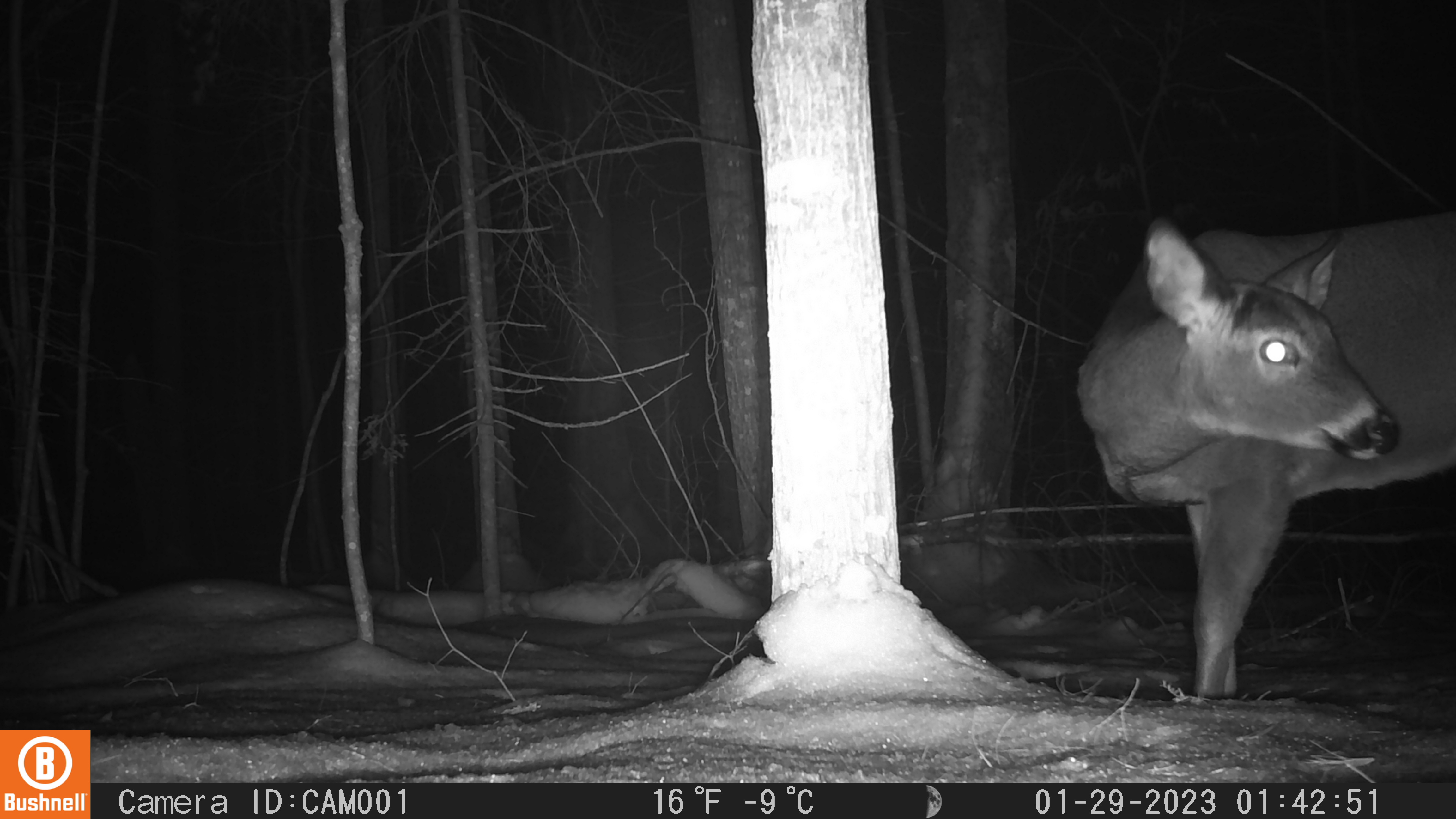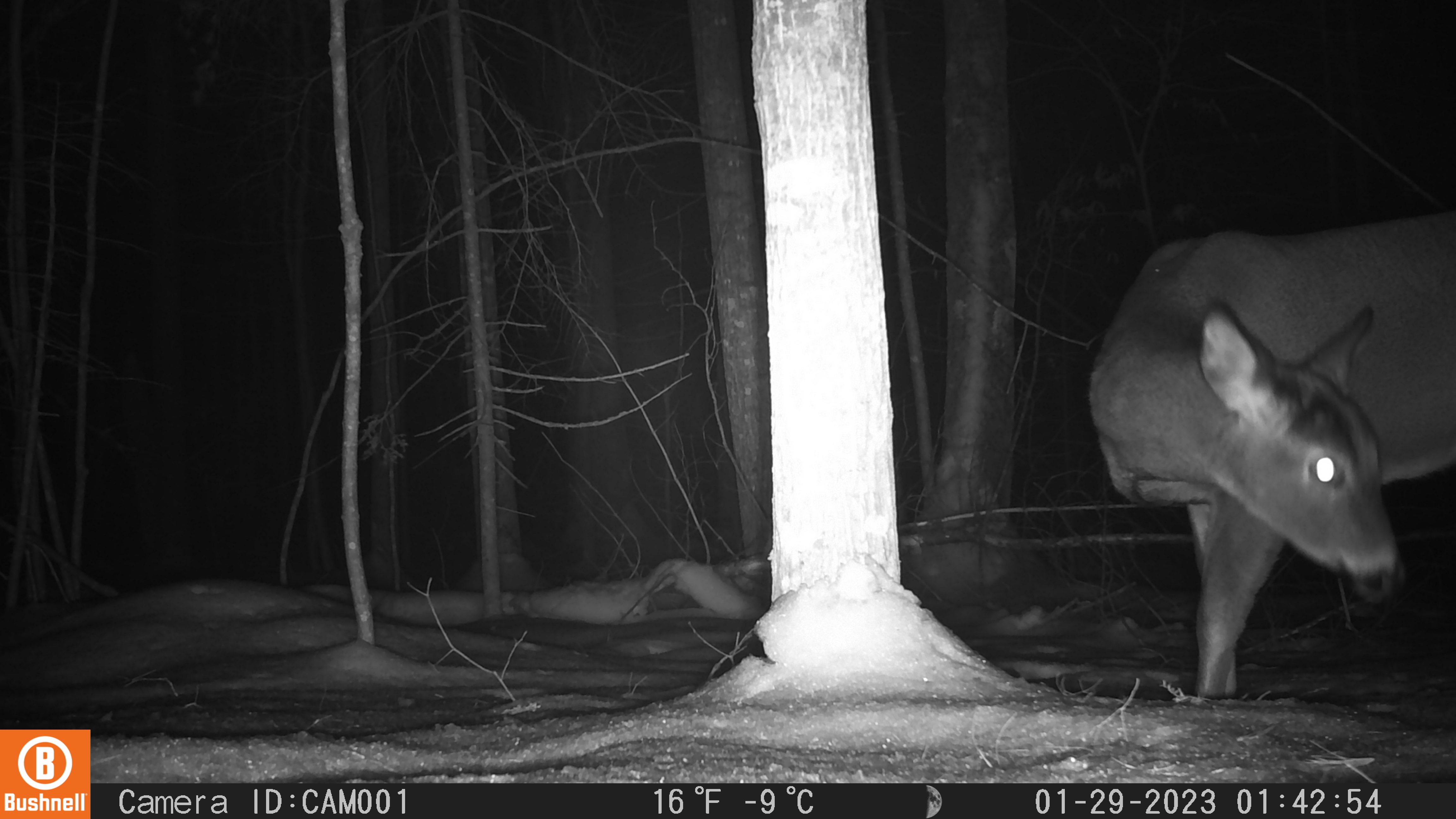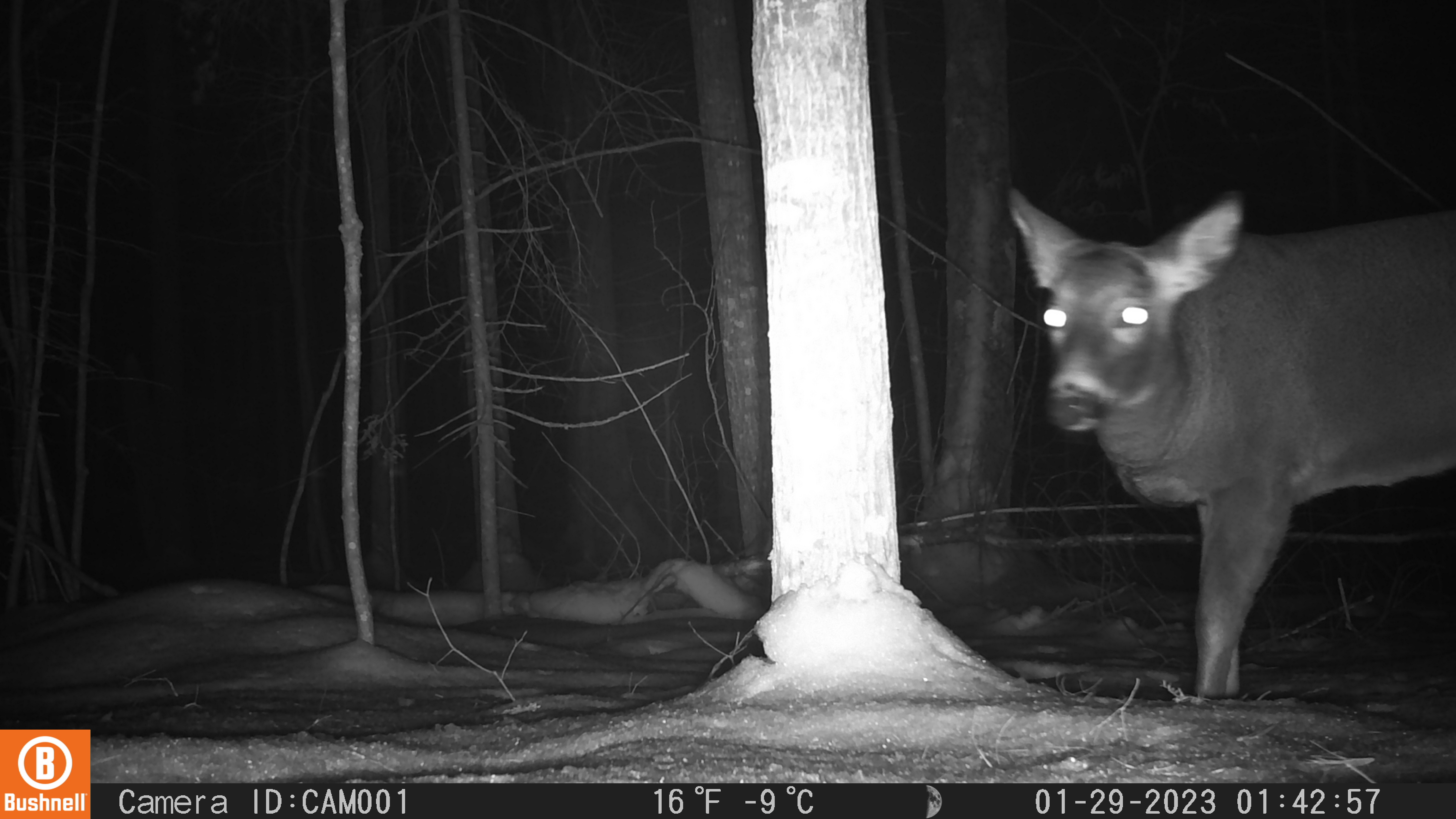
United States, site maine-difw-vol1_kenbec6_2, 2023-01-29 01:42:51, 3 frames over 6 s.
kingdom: Animalia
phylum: Chordata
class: Mammalia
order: Artiodactyla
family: Cervidae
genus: Odocoileus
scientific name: Odocoileus virginianus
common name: white-tailed deer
White-tailed deer (Odocoileus virginianus).